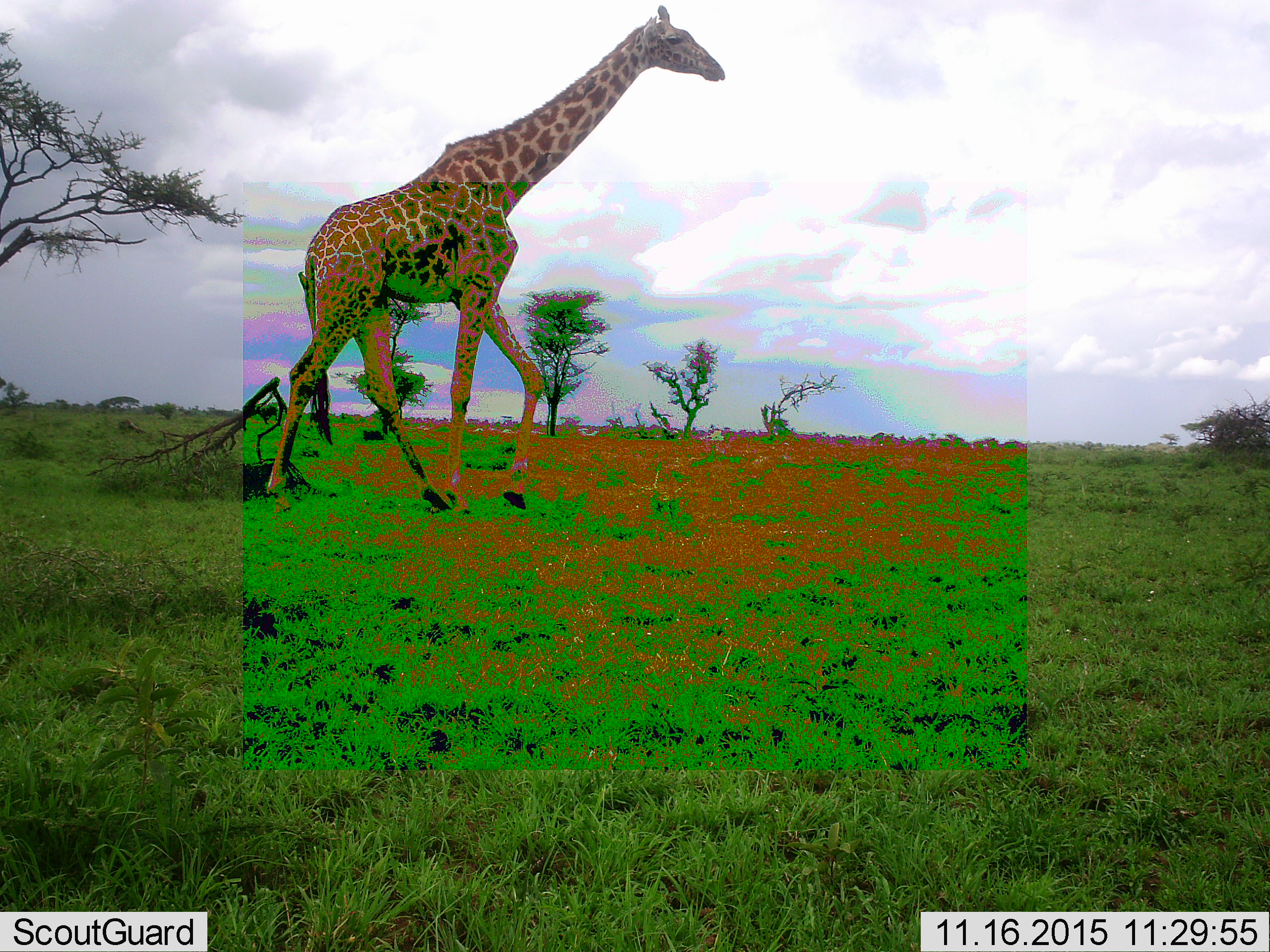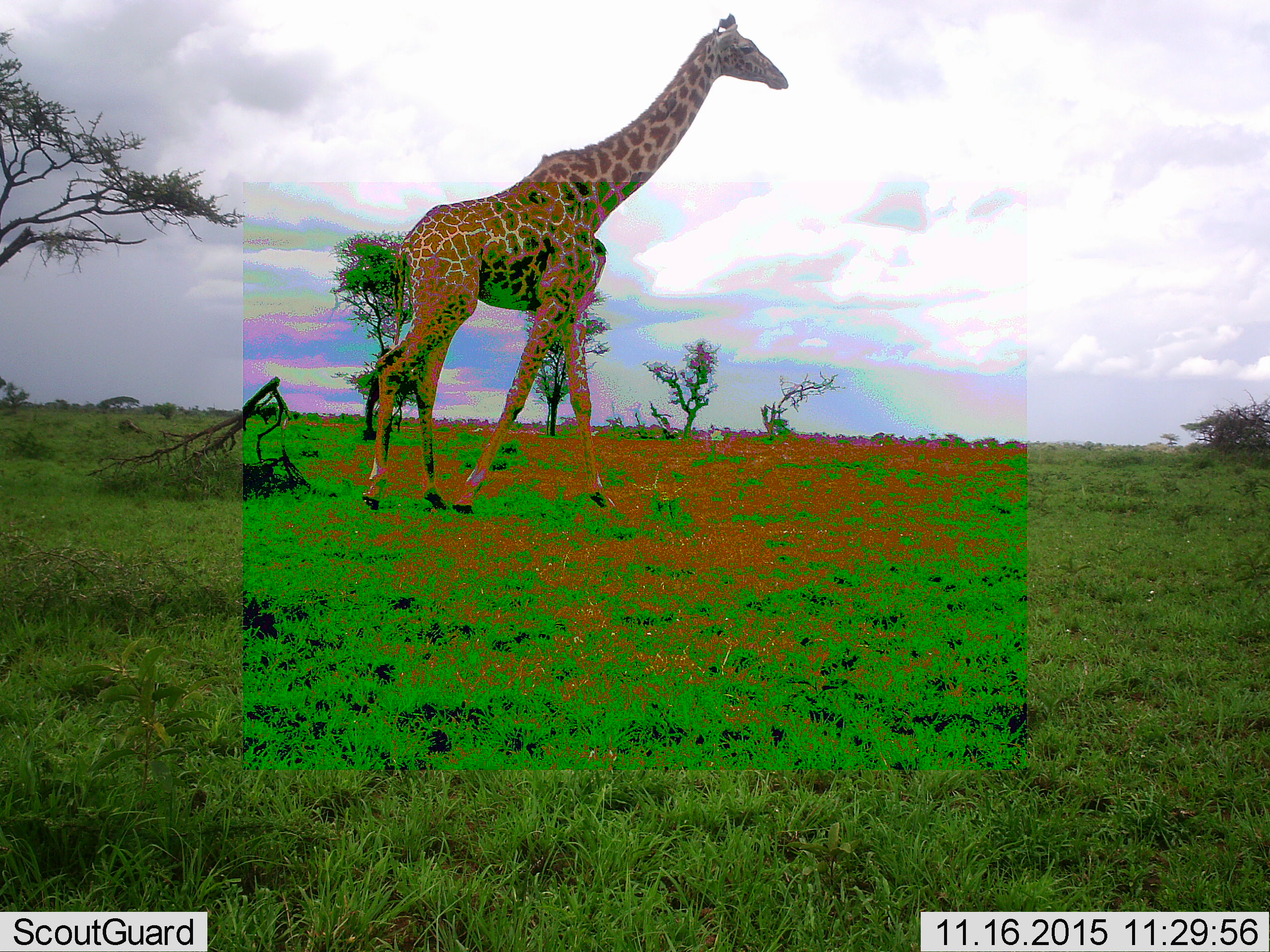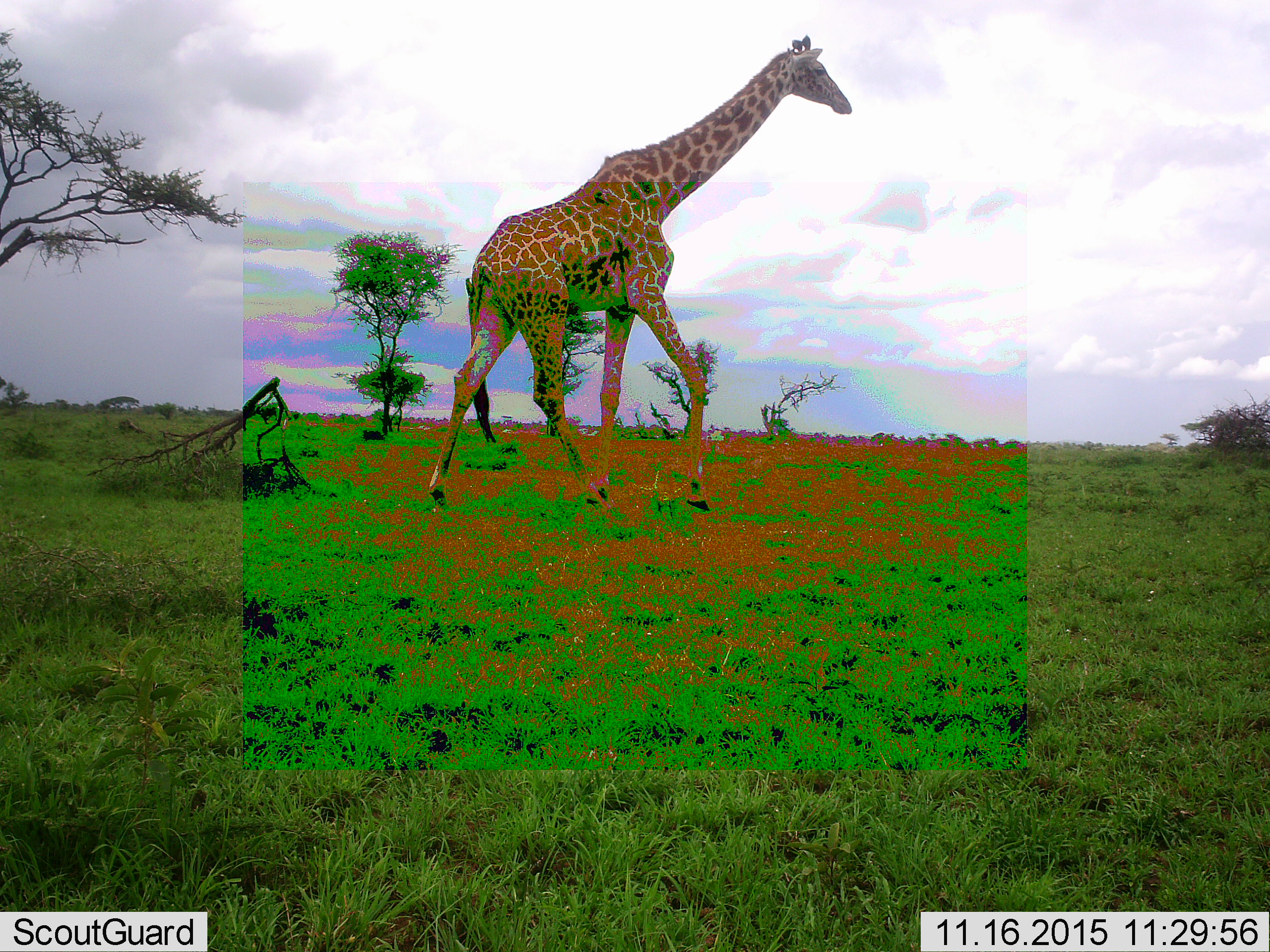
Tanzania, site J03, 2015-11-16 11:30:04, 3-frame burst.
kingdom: Animalia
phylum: Chordata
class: Mammalia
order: Artiodactyla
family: Giraffidae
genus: Giraffa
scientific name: Giraffa camelopardalis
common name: giraffe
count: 1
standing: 0%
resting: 0%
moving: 100%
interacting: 0%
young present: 0%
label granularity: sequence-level